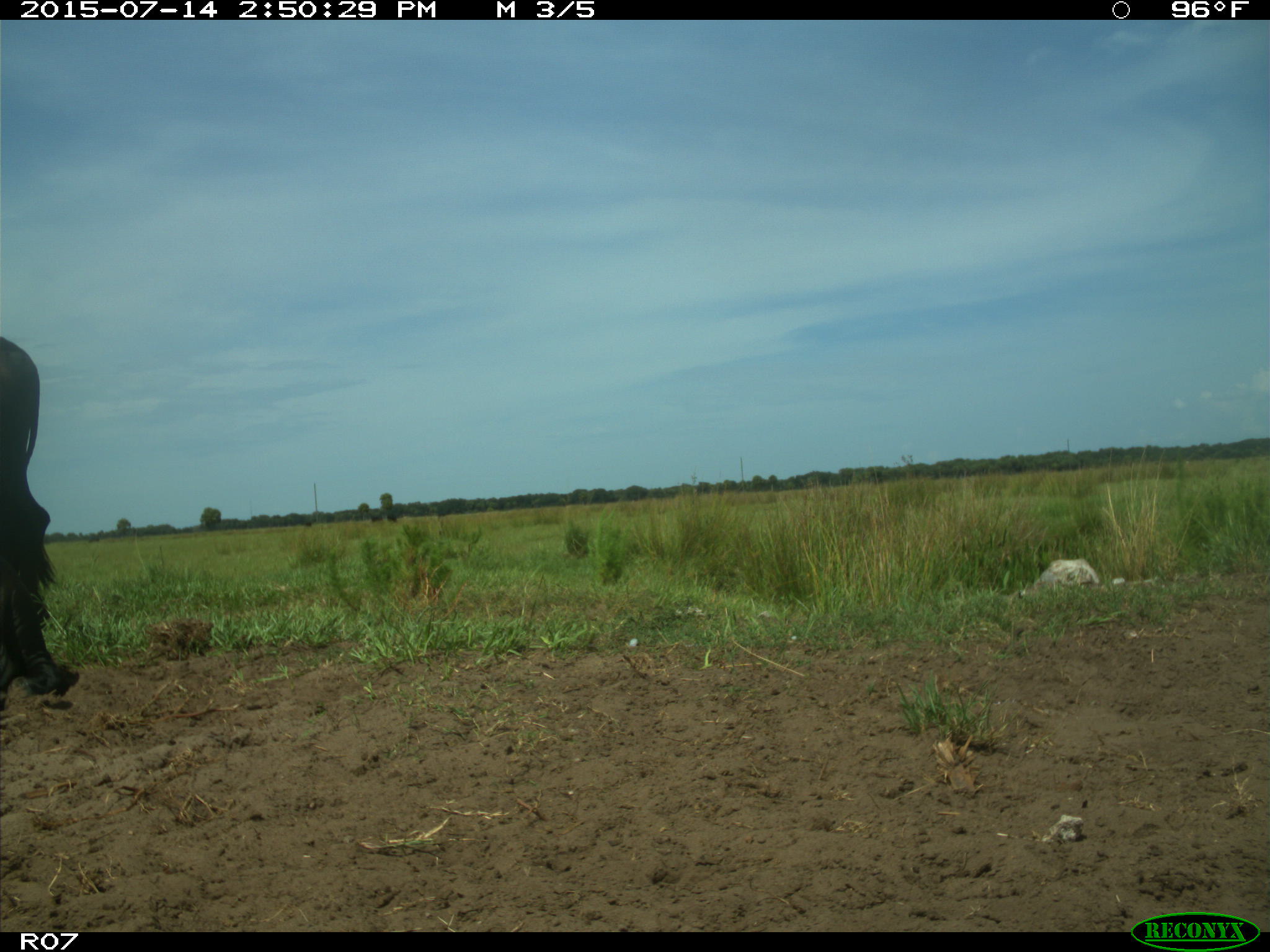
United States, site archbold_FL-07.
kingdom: Animalia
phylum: Chordata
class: Mammalia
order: Artiodactyla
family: Bovidae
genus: Bos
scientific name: Bos taurus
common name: domestic cow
Bos taurus (domestic cow).